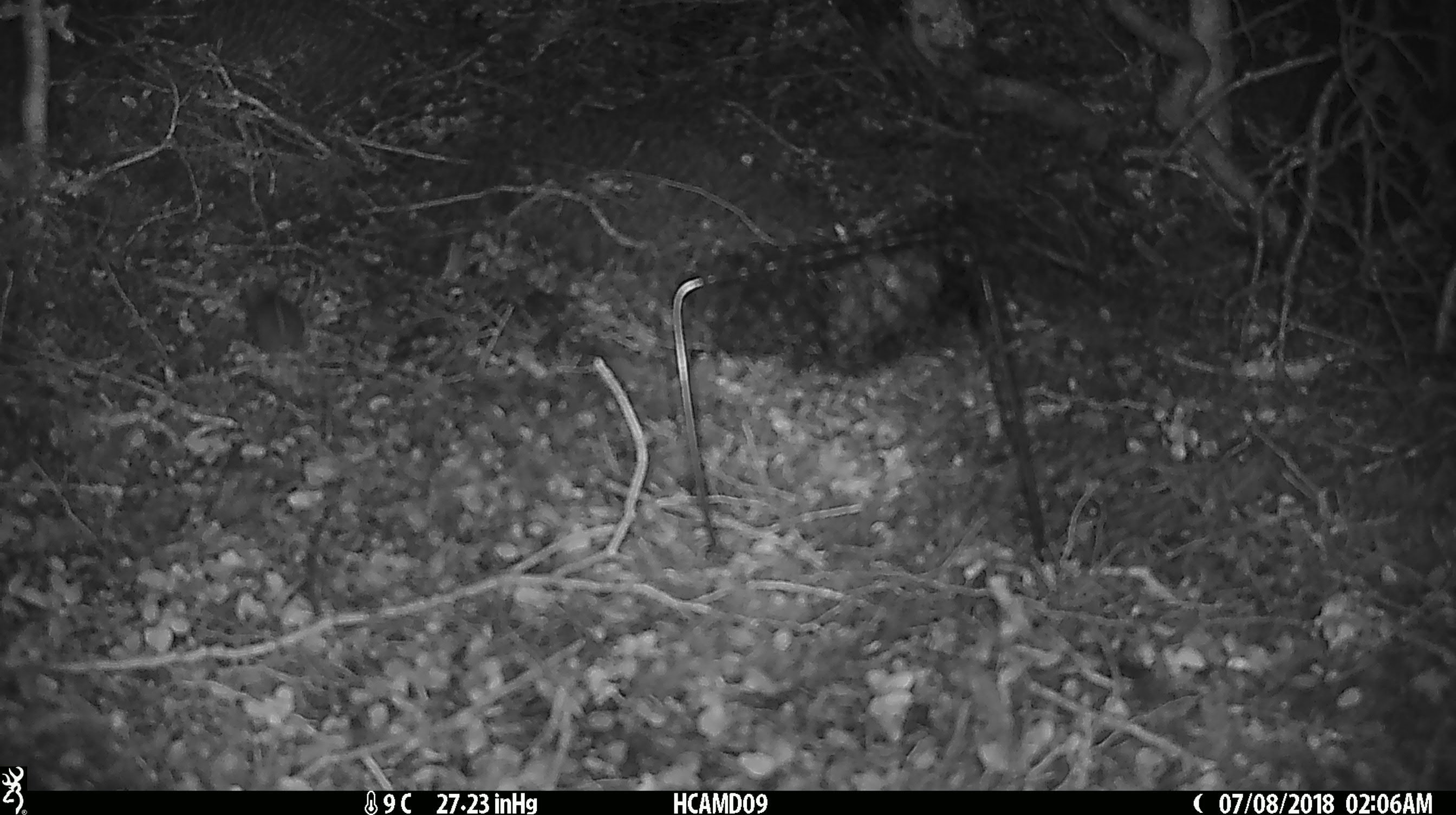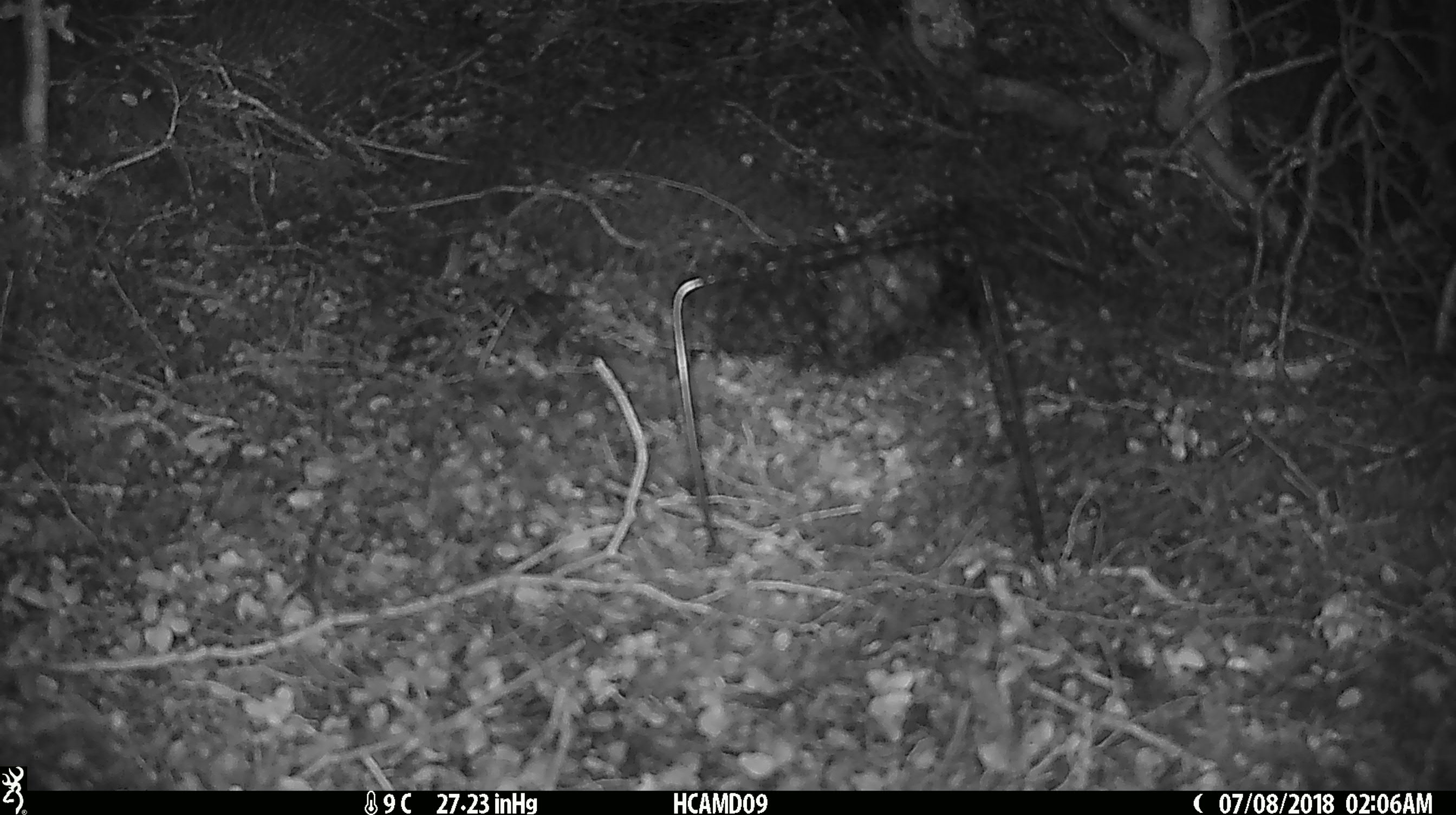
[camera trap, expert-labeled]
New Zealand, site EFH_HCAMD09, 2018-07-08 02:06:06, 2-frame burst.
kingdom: Animalia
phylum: Chordata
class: Mammalia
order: Rodentia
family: Muridae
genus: Mus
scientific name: Mus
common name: mouse